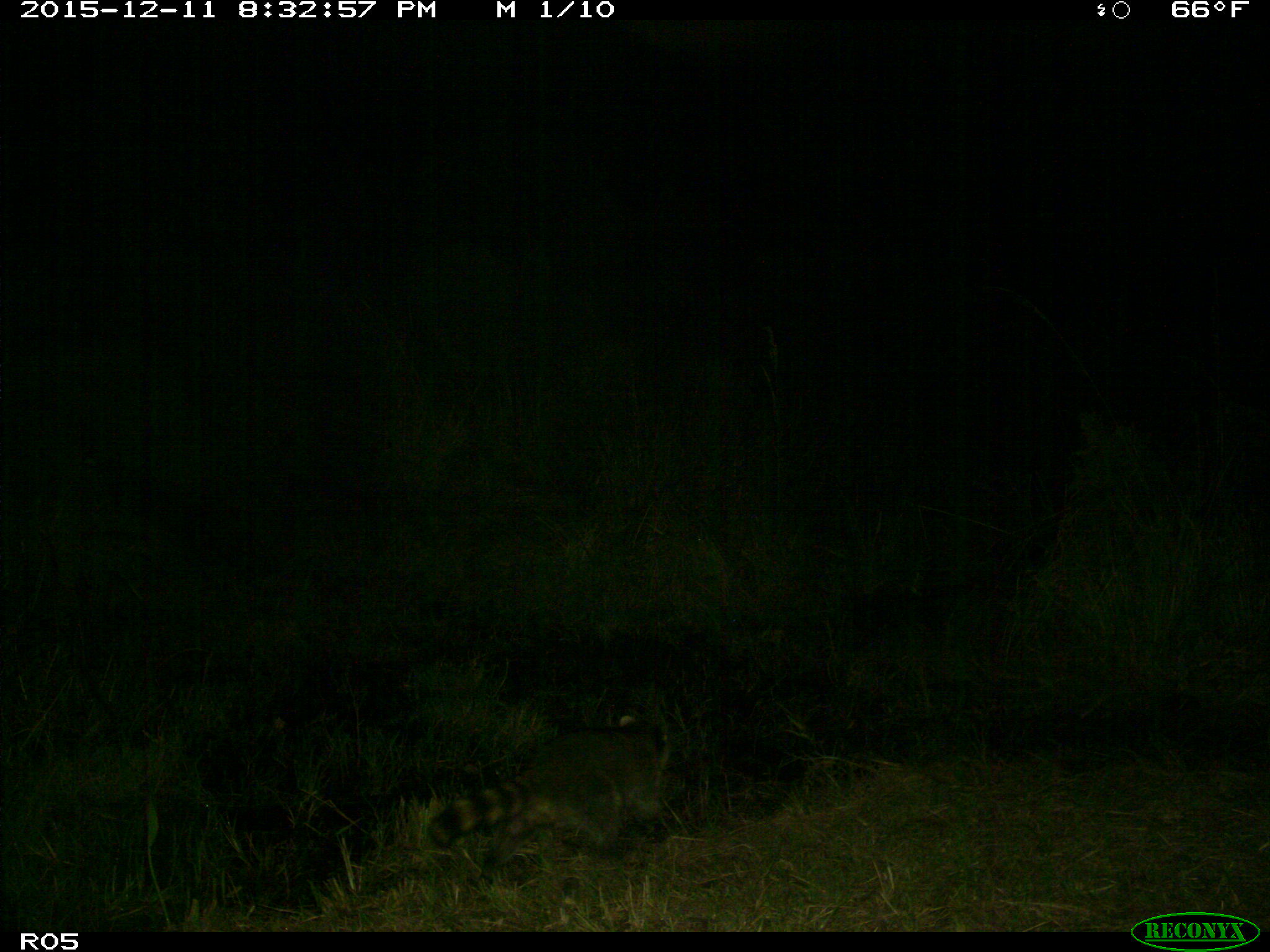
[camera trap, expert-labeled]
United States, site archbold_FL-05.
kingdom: Animalia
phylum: Chordata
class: Mammalia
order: Carnivora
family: Procyonidae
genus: Procyon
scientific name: Procyon lotor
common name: common raccoon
Procyon lotor (common raccoon).